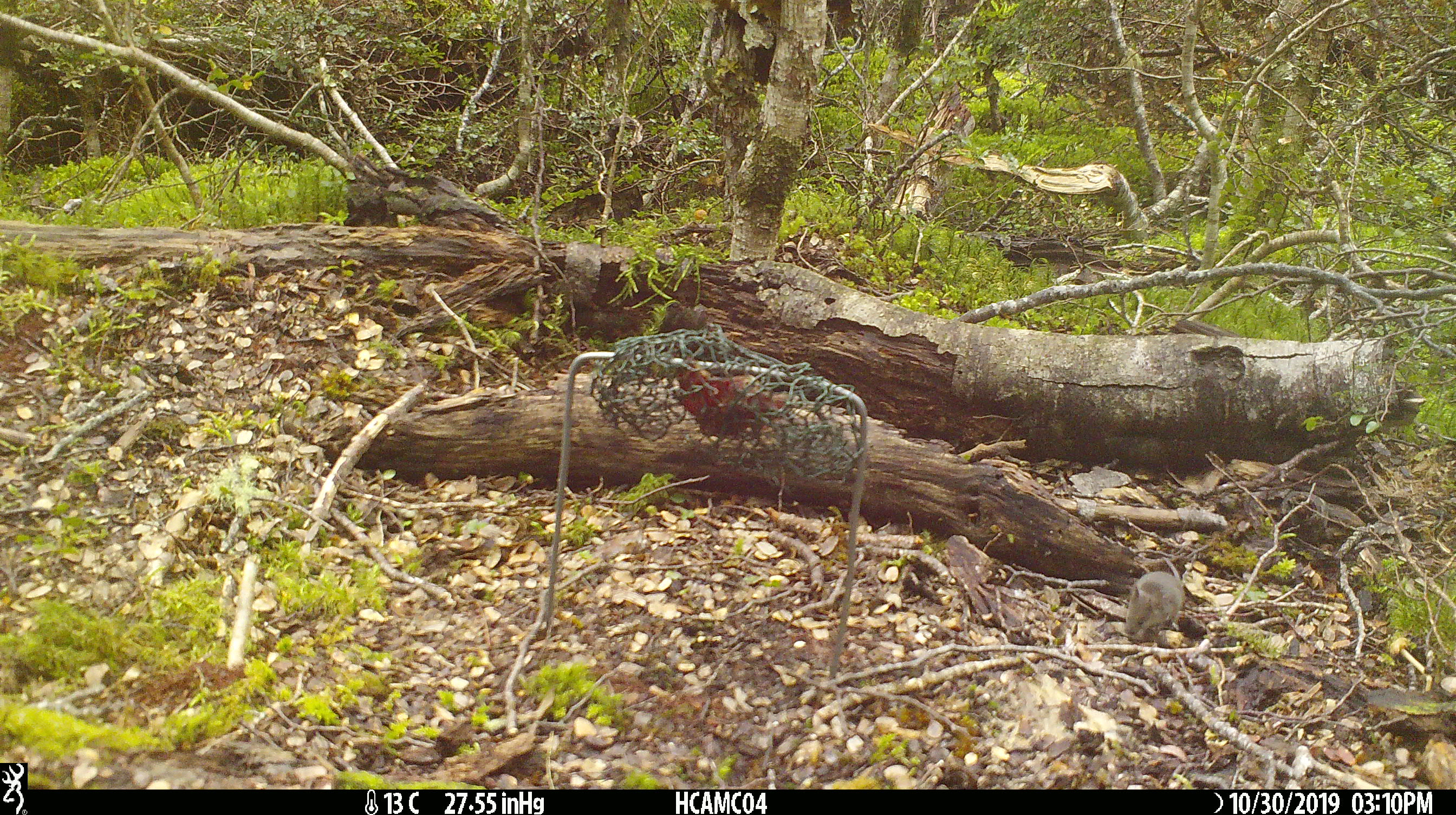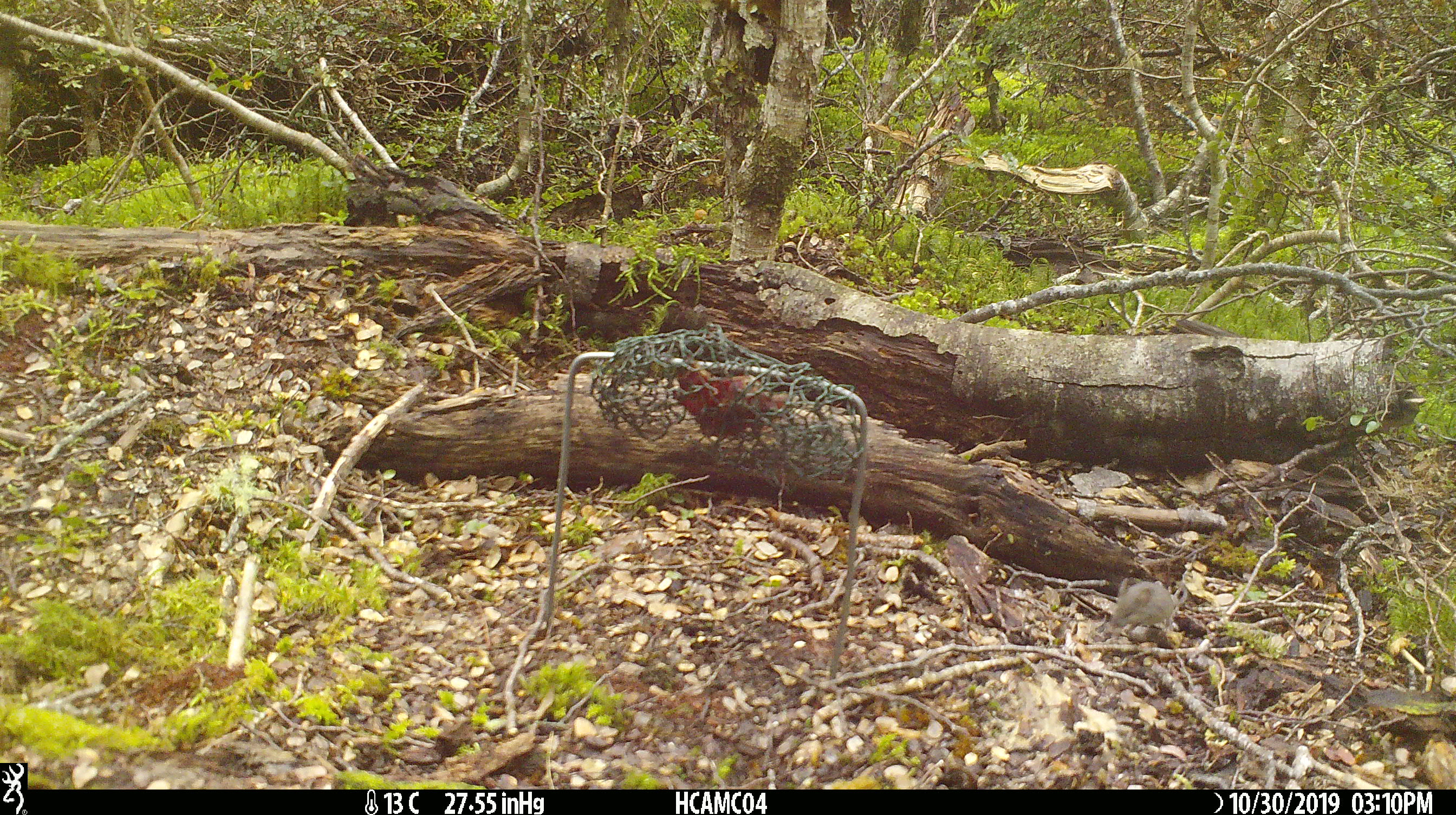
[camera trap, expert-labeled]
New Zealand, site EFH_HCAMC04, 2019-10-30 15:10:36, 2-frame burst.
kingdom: Animalia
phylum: Chordata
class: Mammalia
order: Rodentia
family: Muridae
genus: Mus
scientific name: Mus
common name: mouse